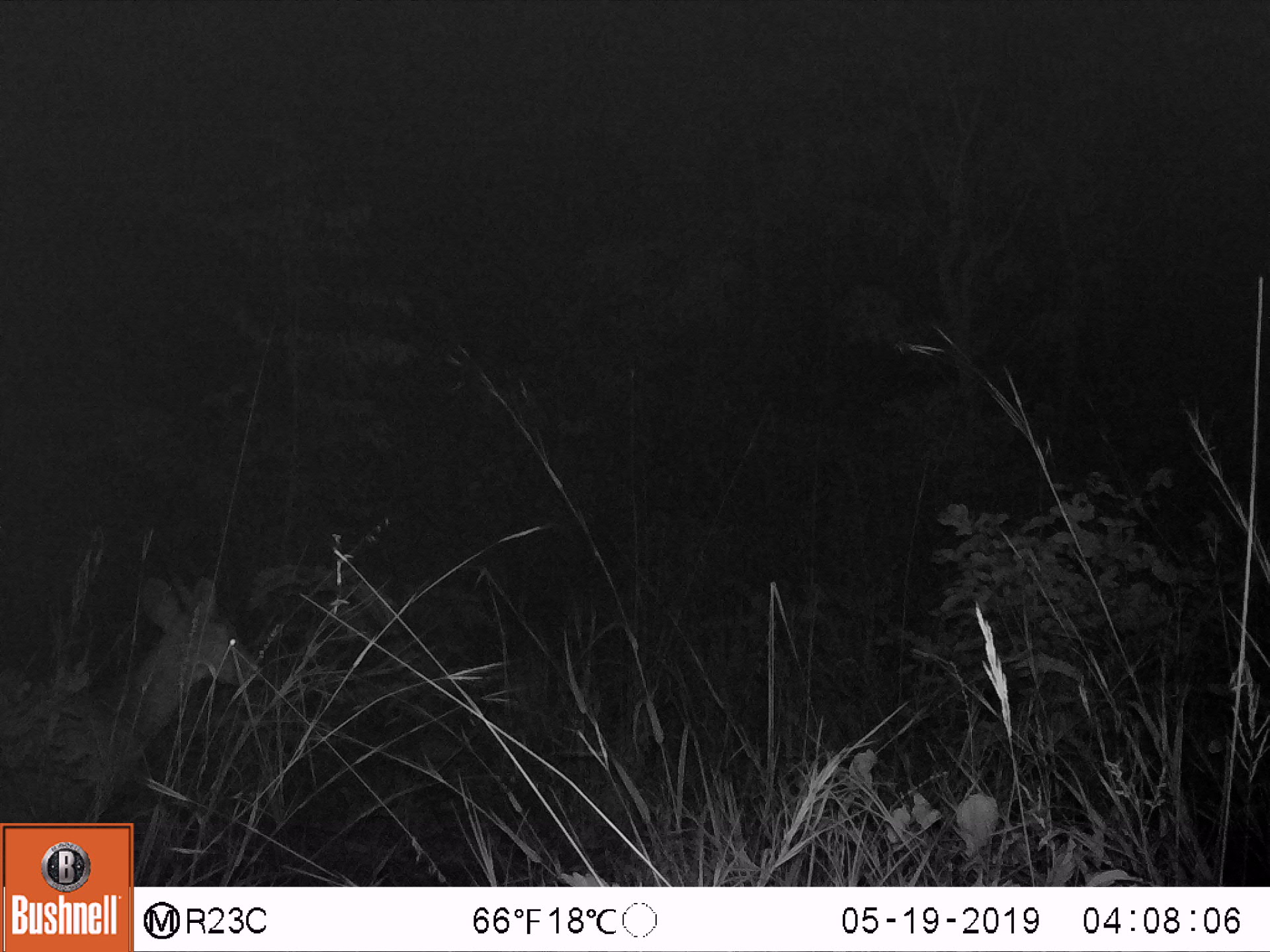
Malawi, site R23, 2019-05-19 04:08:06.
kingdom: Animalia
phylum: Chordata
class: Mammalia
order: Artiodactyla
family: Bovidae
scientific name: Antilopinae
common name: small antelope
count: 1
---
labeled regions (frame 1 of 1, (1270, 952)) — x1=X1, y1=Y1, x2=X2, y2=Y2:
small antelope: x1=0, y1=552, x2=277, y2=819